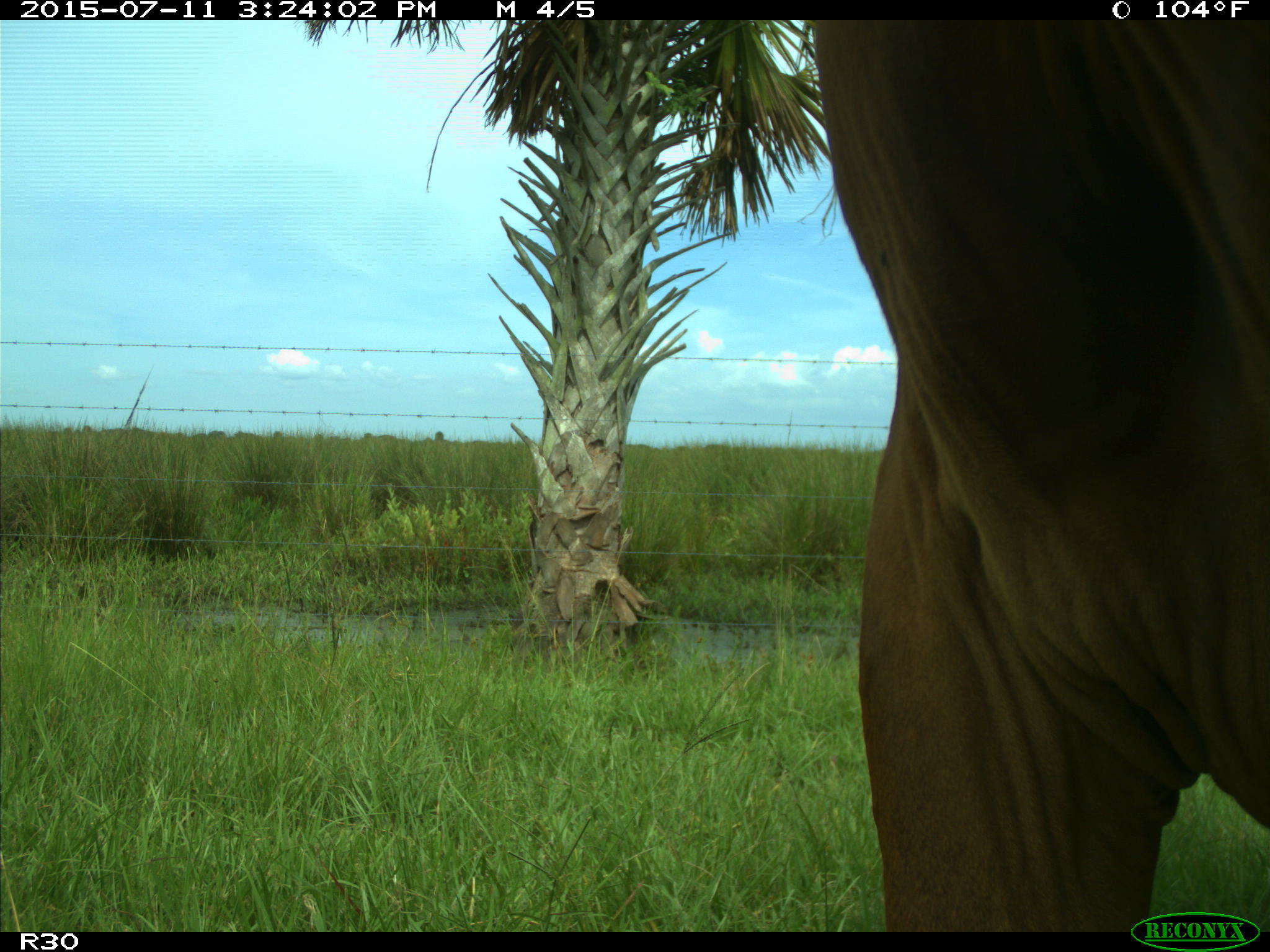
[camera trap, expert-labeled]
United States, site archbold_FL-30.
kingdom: Animalia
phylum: Chordata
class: Mammalia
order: Artiodactyla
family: Bovidae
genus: Bos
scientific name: Bos taurus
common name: domestic cow